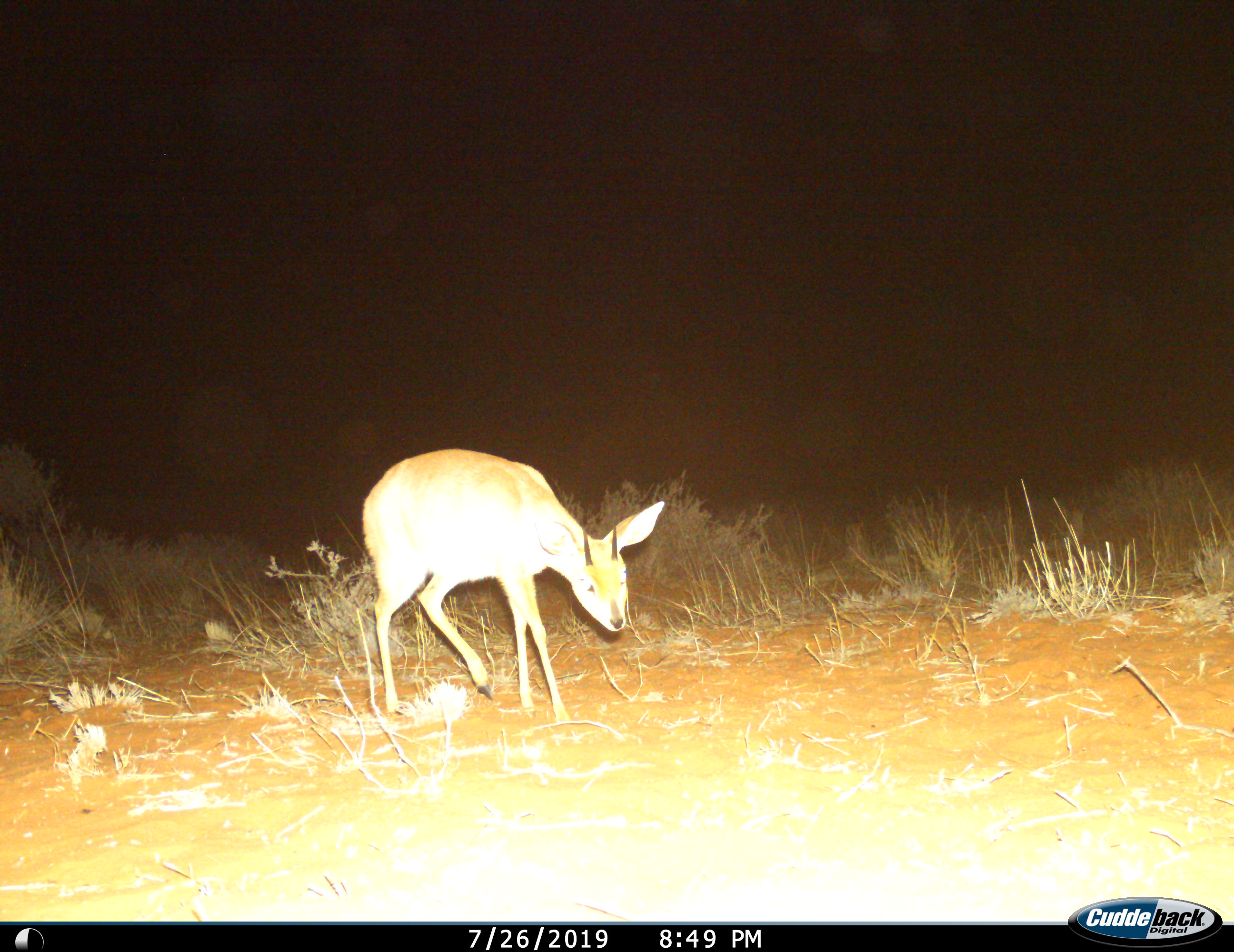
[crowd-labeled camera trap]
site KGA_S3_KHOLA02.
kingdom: Animalia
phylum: Chordata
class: Mammalia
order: Artiodactyla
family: Bovidae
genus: Raphicerus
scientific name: Raphicerus campestris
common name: steenbok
Steenbok (Raphicerus campestris), count 1. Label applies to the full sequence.